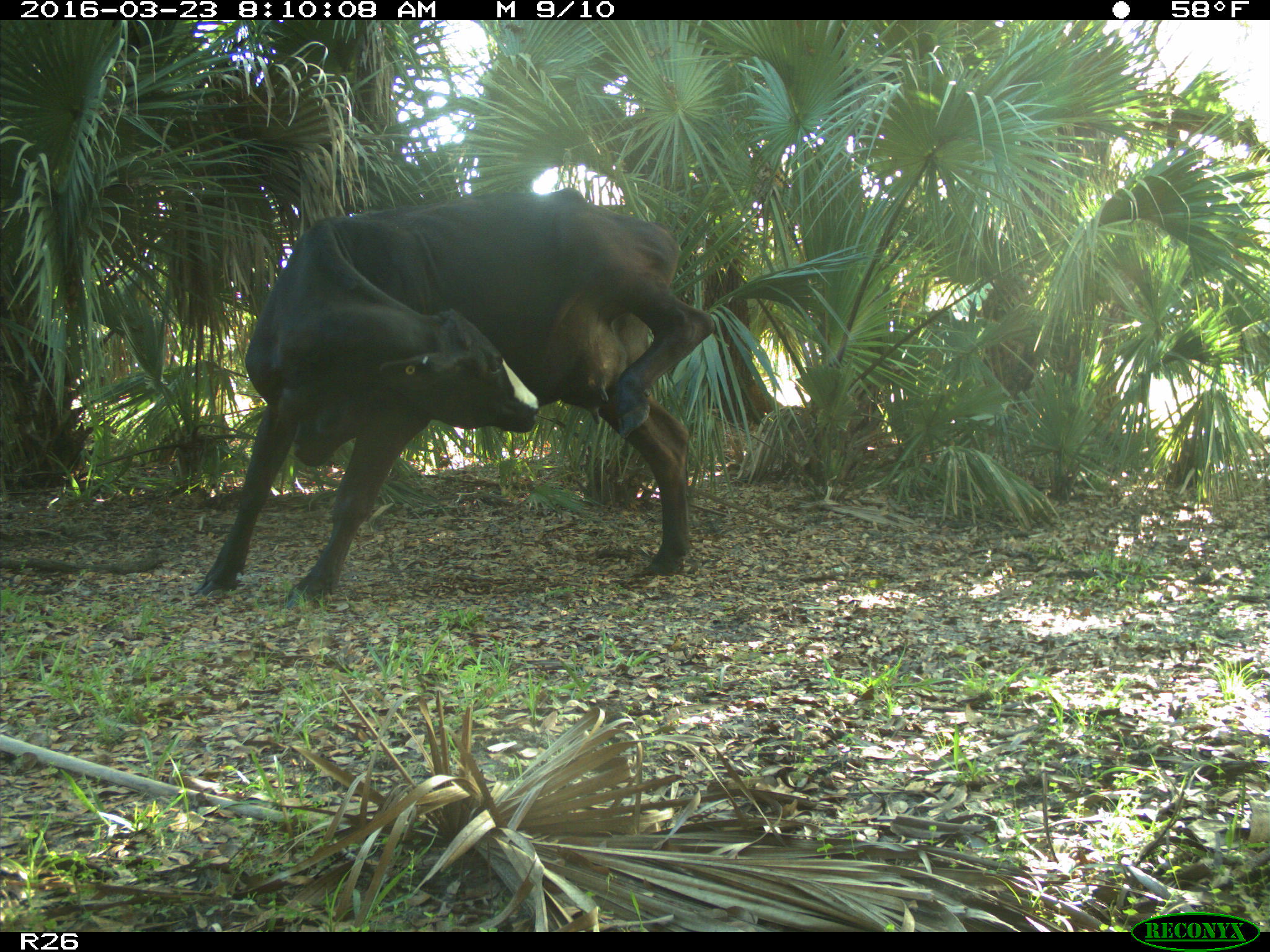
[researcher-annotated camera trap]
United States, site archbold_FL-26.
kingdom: Animalia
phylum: Chordata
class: Mammalia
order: Artiodactyla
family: Bovidae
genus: Bos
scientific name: Bos taurus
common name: domestic cow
Bos taurus (domestic cow).